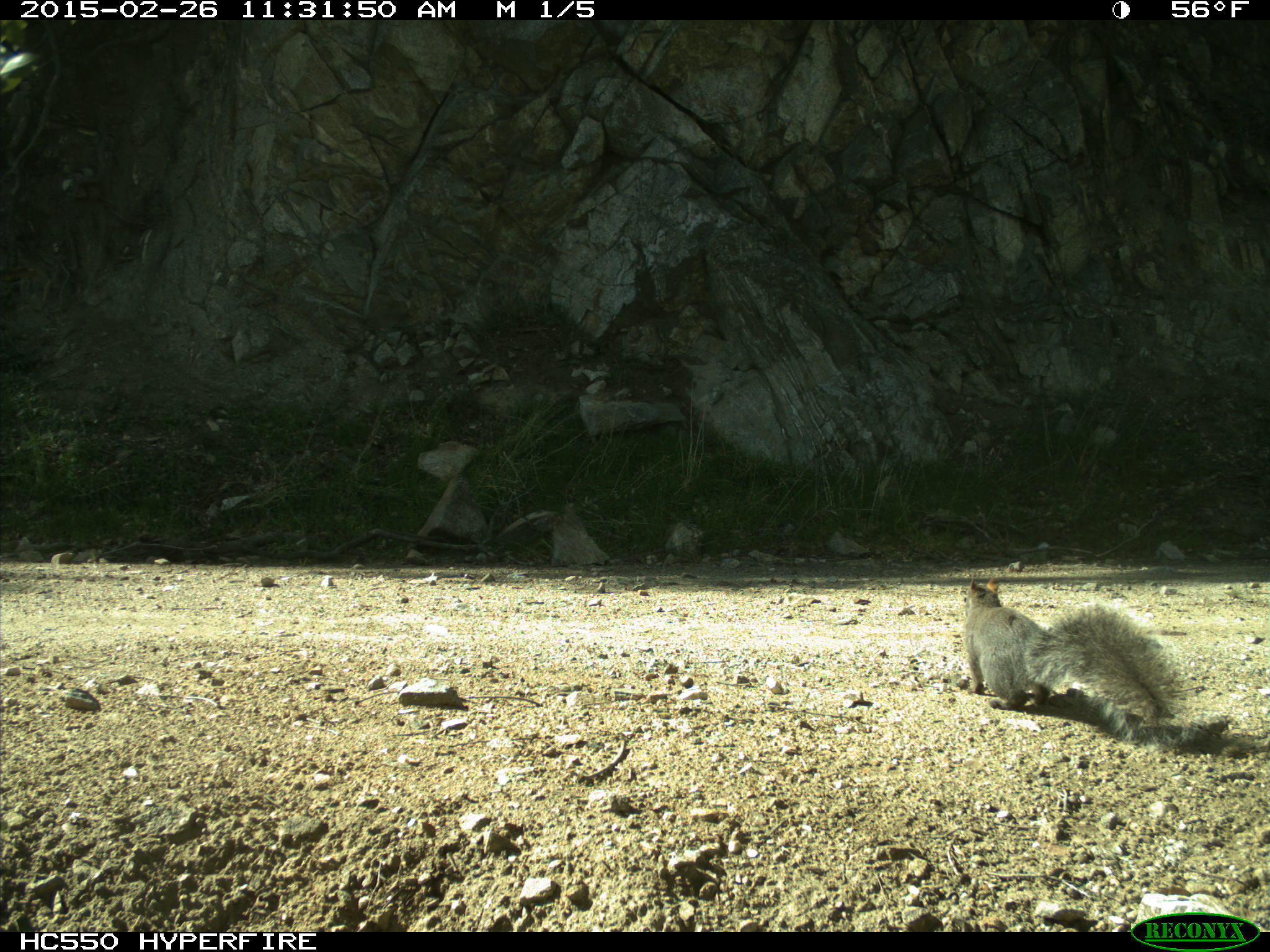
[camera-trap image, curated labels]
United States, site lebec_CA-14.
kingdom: Animalia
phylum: Chordata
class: Mammalia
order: Rodentia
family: Sciuridae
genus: Sciurus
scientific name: Sciurus carolinensis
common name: eastern gray squirrel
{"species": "Sciurus carolinensis (eastern gray squirrel)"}